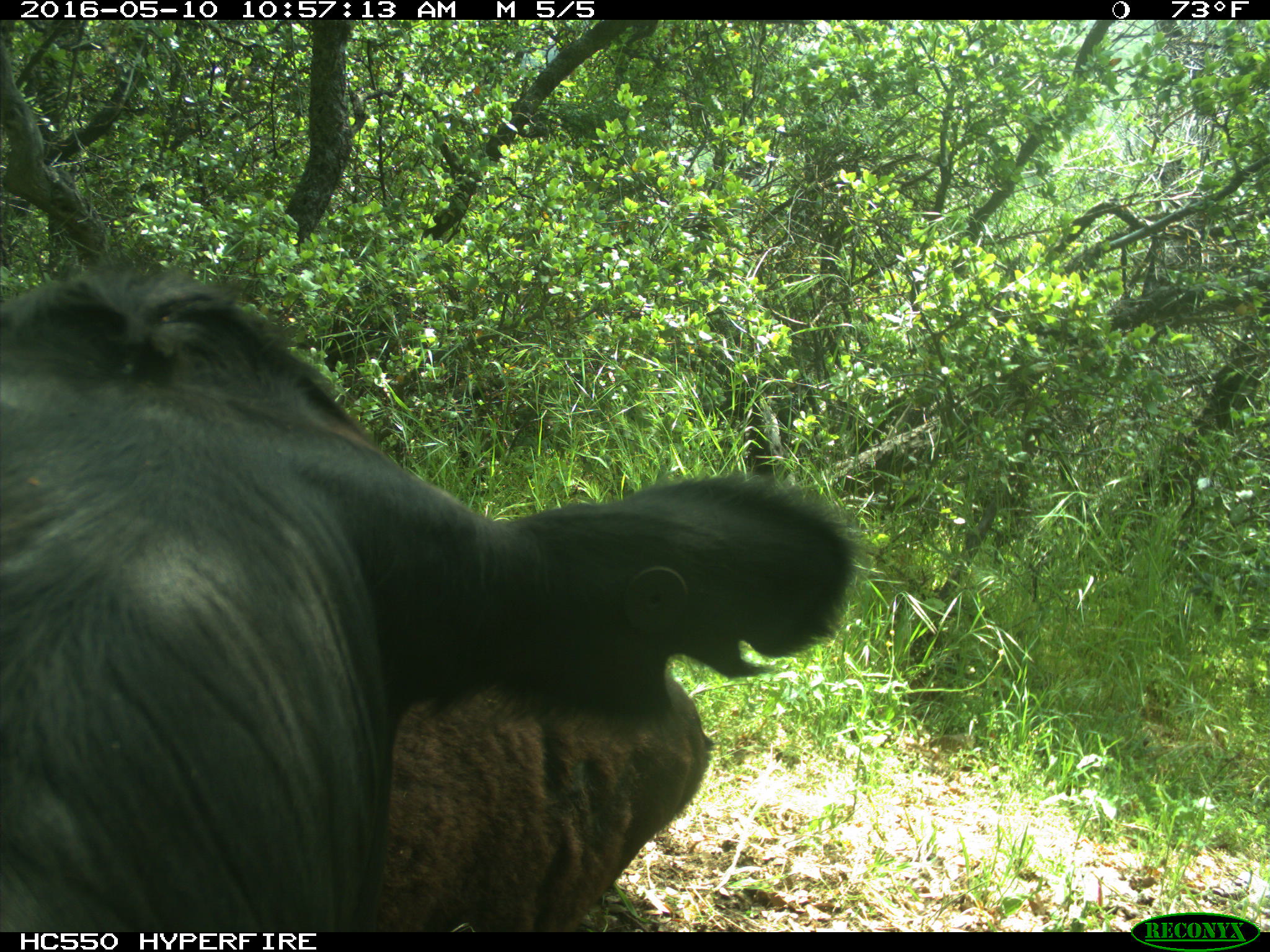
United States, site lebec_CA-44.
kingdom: Animalia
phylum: Chordata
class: Mammalia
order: Artiodactyla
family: Bovidae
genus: Bos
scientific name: Bos taurus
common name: domestic cow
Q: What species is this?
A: Bos taurus (domestic cow).